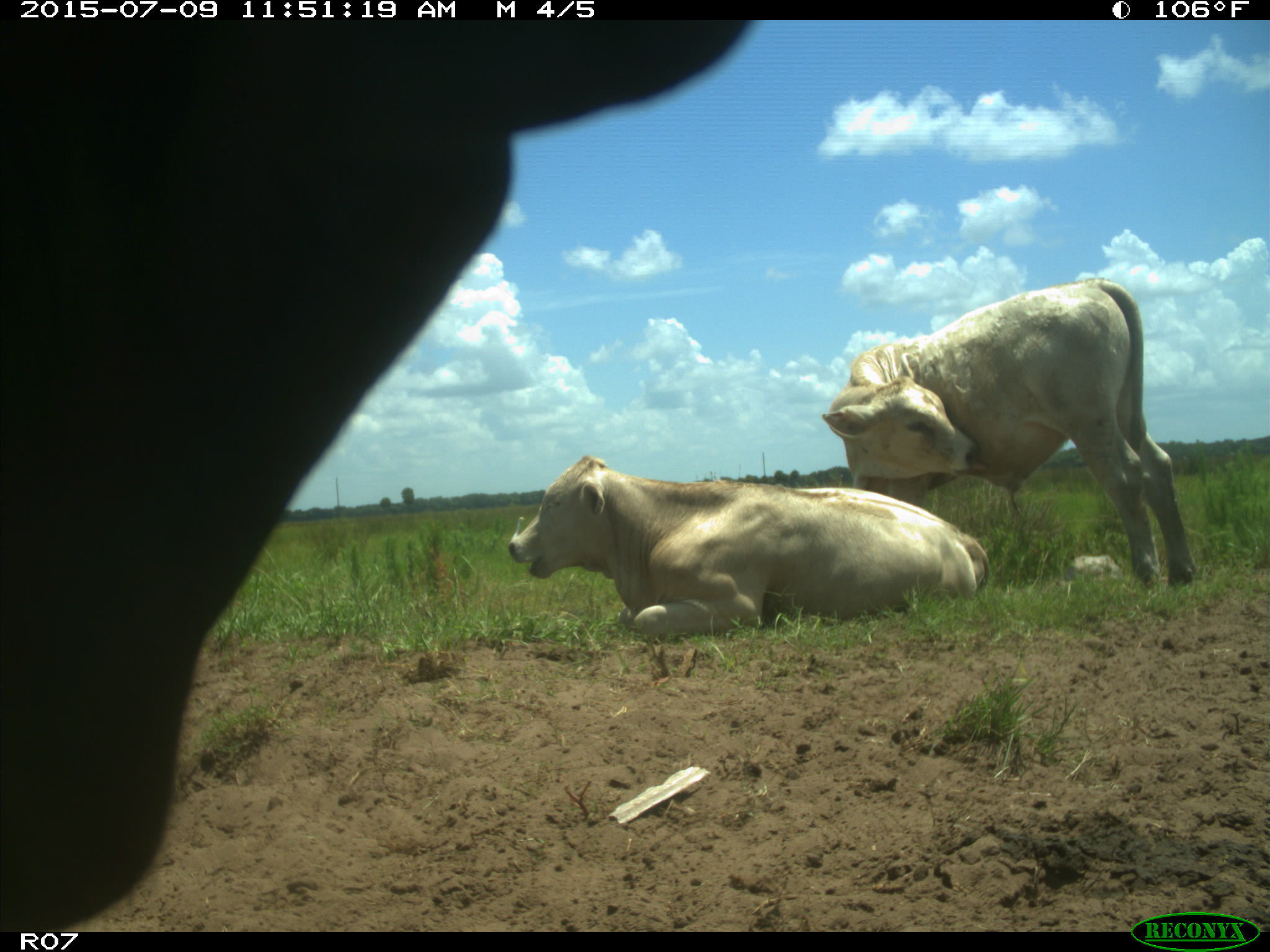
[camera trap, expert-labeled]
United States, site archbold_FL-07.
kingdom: Animalia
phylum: Chordata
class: Mammalia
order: Artiodactyla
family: Bovidae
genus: Bos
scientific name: Bos taurus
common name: domestic cow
Bos taurus (domestic cow).